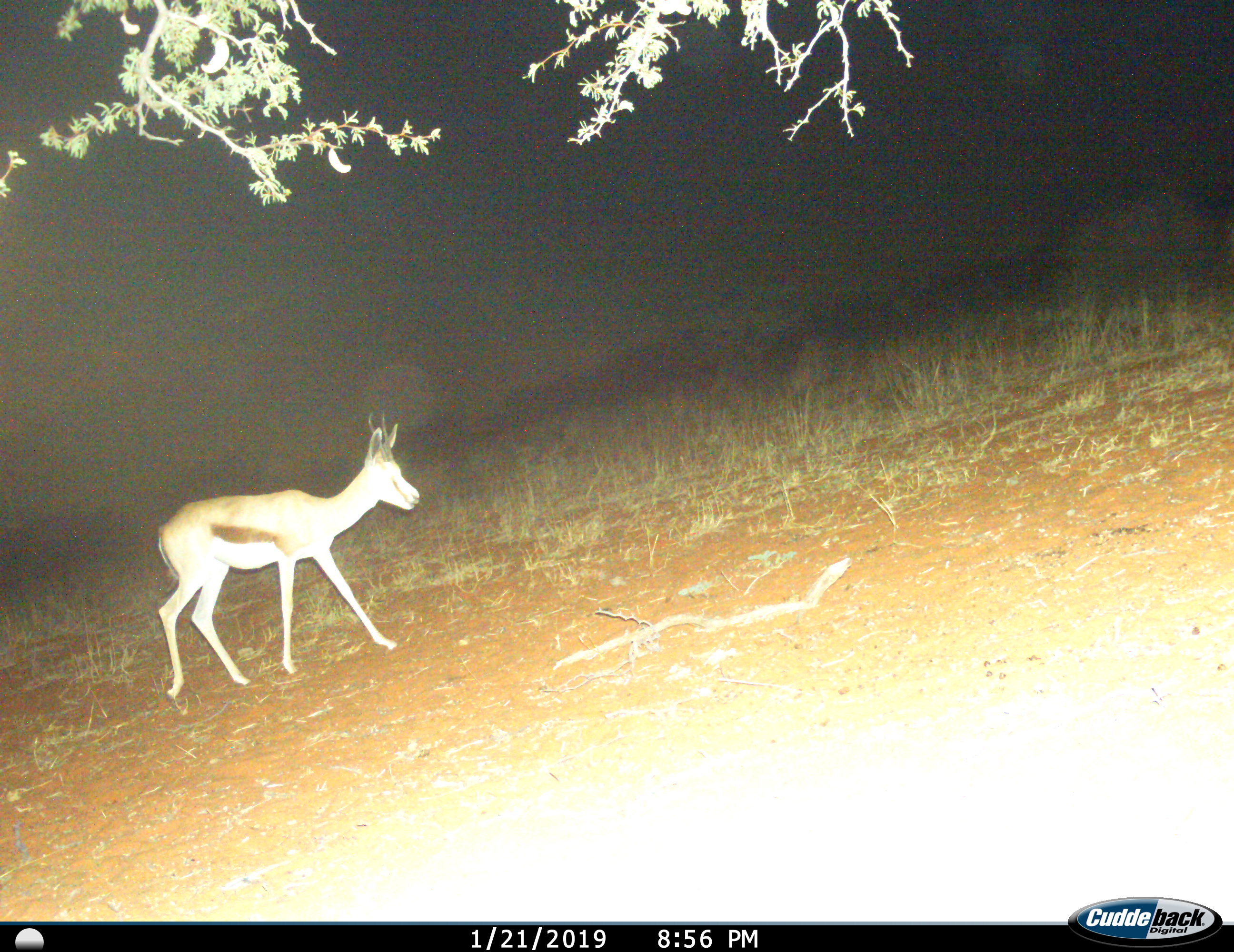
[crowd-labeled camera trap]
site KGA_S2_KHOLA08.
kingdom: Animalia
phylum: Chordata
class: Mammalia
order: Artiodactyla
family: Bovidae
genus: Antidorcas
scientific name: Antidorcas marsupialis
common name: springbok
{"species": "springbok (Antidorcas marsupialis)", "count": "1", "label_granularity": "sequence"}